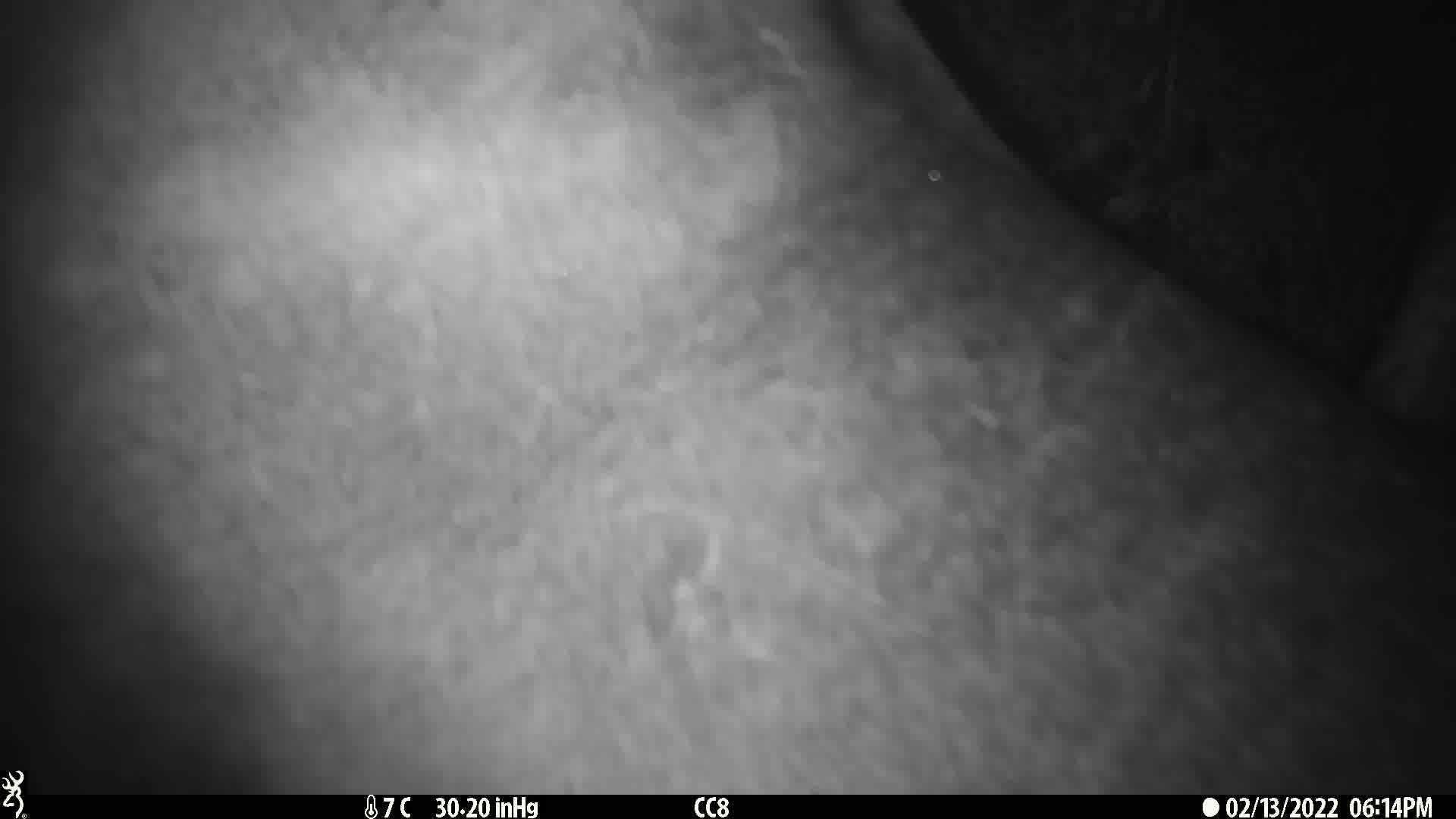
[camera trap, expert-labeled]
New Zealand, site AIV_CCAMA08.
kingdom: Animalia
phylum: Chordata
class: Mammalia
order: Carnivora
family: Otariidae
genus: Phocarctos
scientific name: Phocarctos hookeri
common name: new zealand sea lion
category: sealion